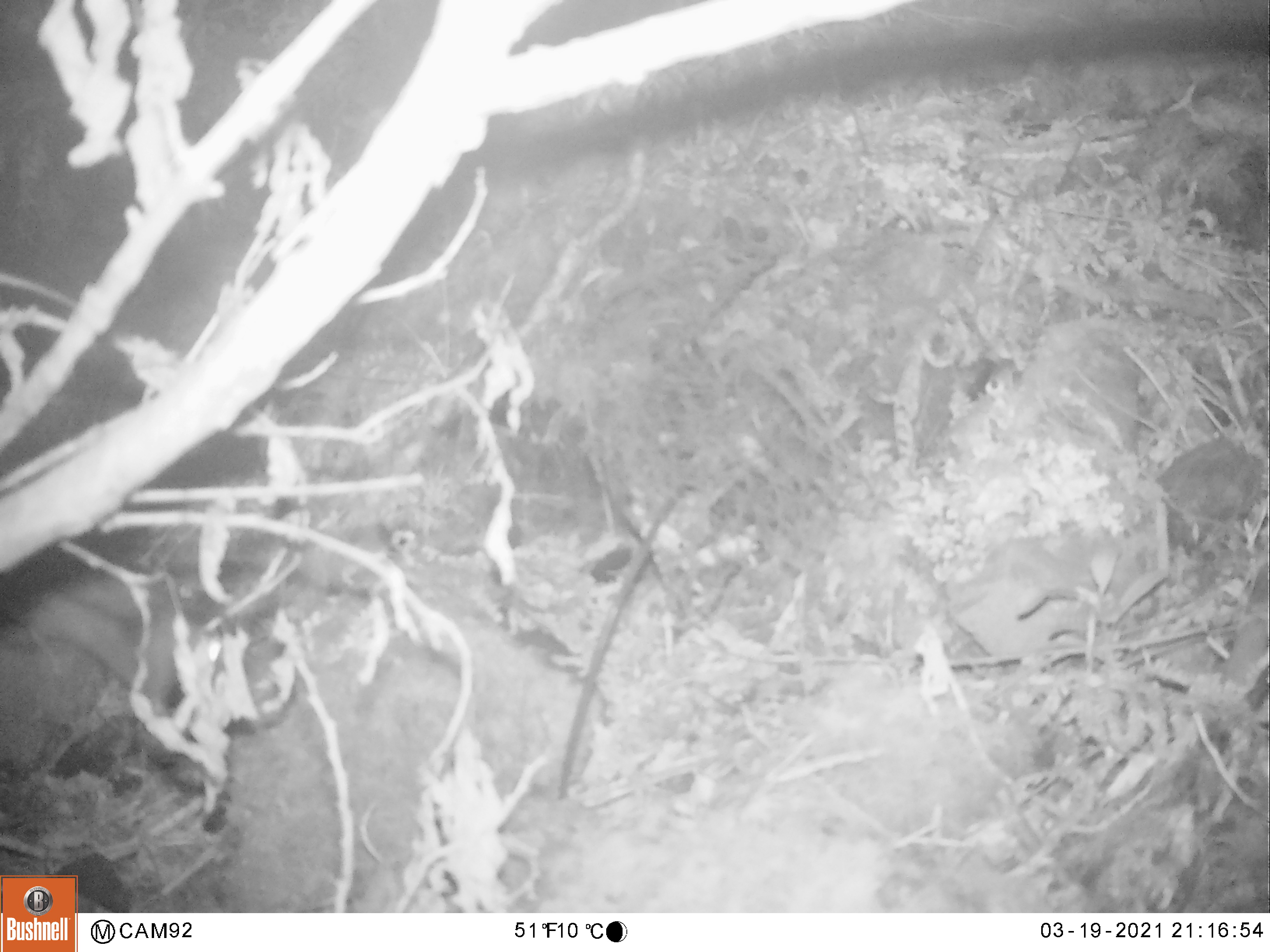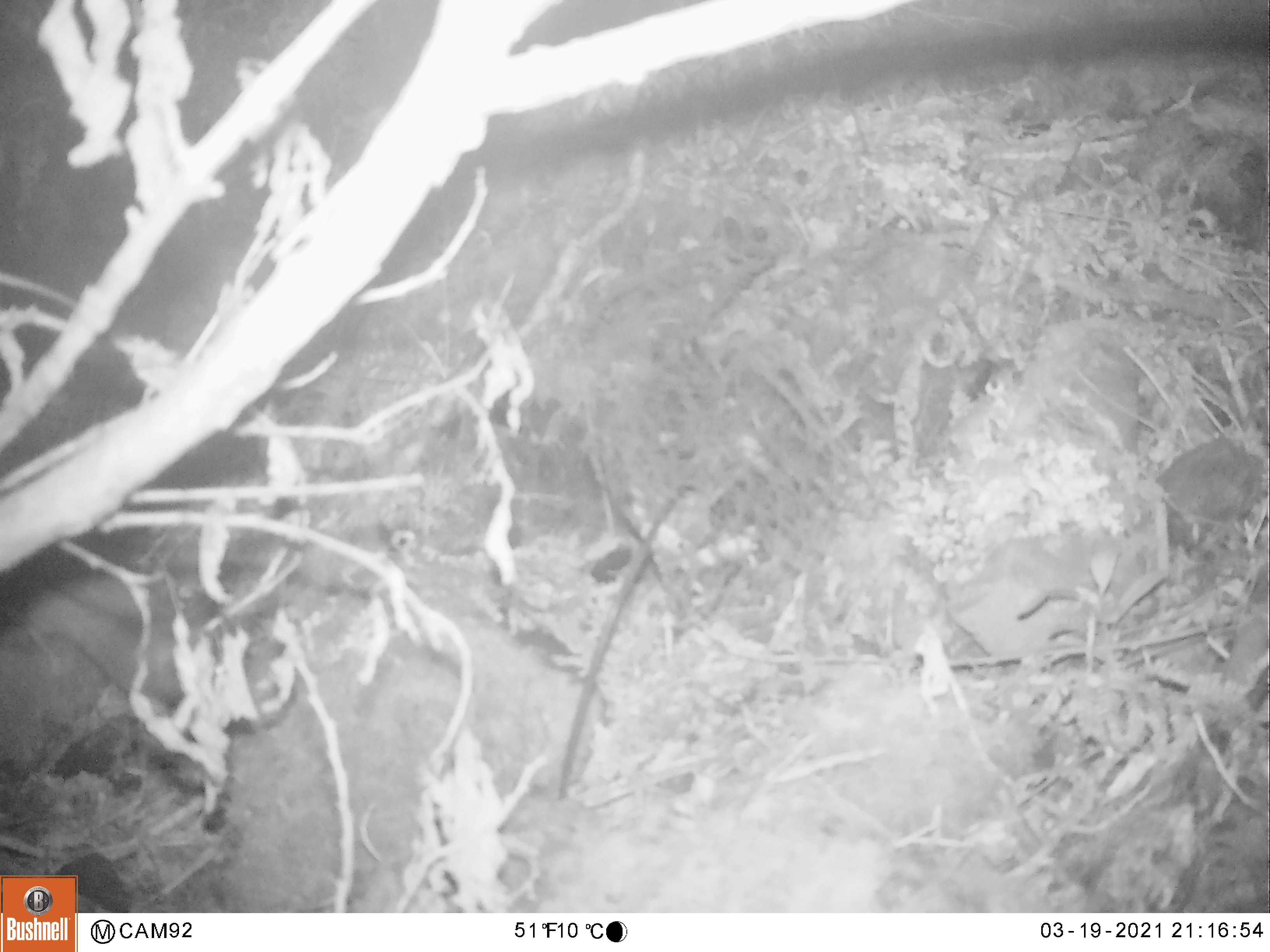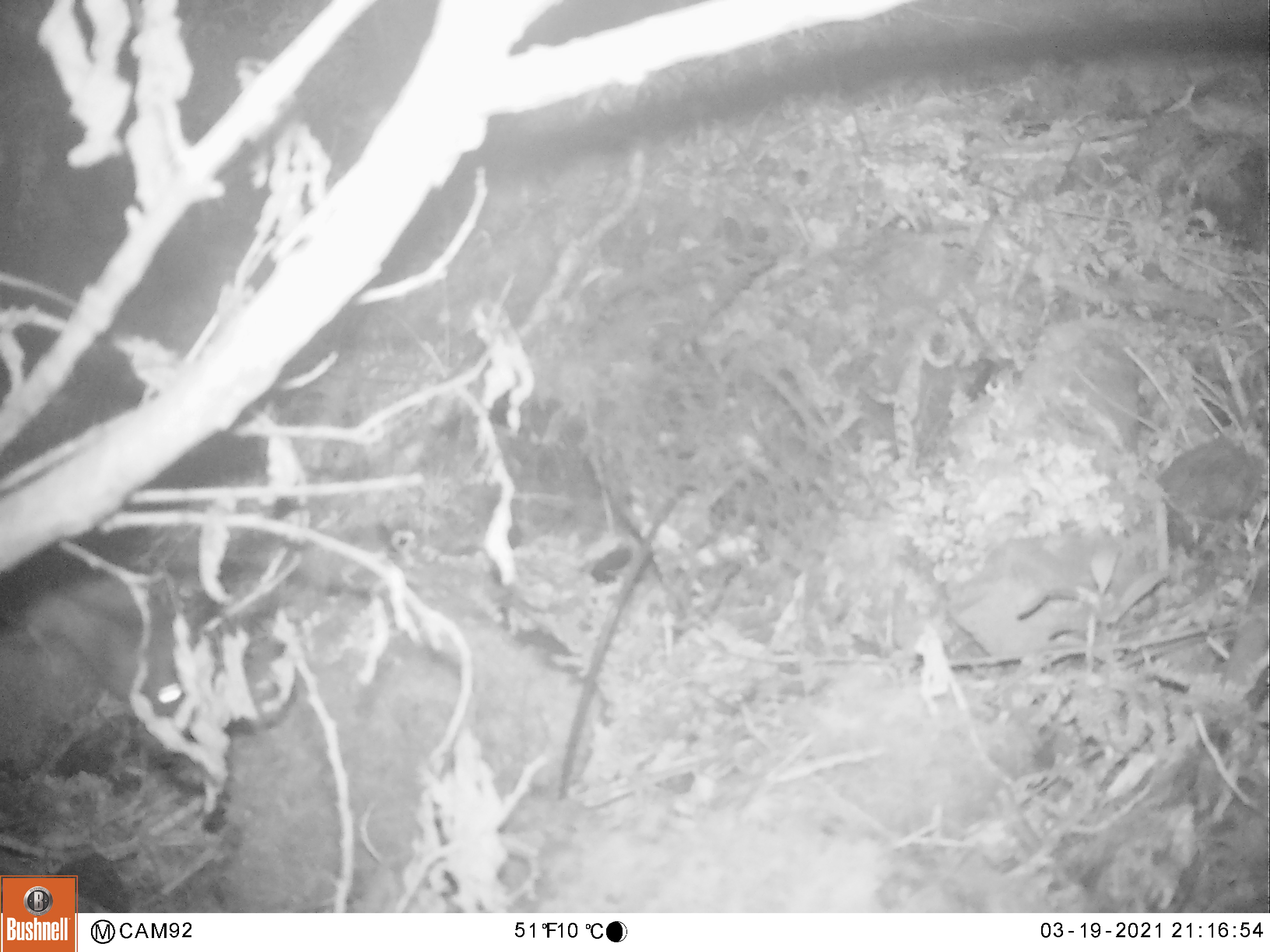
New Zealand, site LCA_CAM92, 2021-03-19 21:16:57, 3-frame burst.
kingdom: Animalia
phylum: Chordata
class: Mammalia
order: Rodentia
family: Muridae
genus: Rattus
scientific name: Rattus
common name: rat